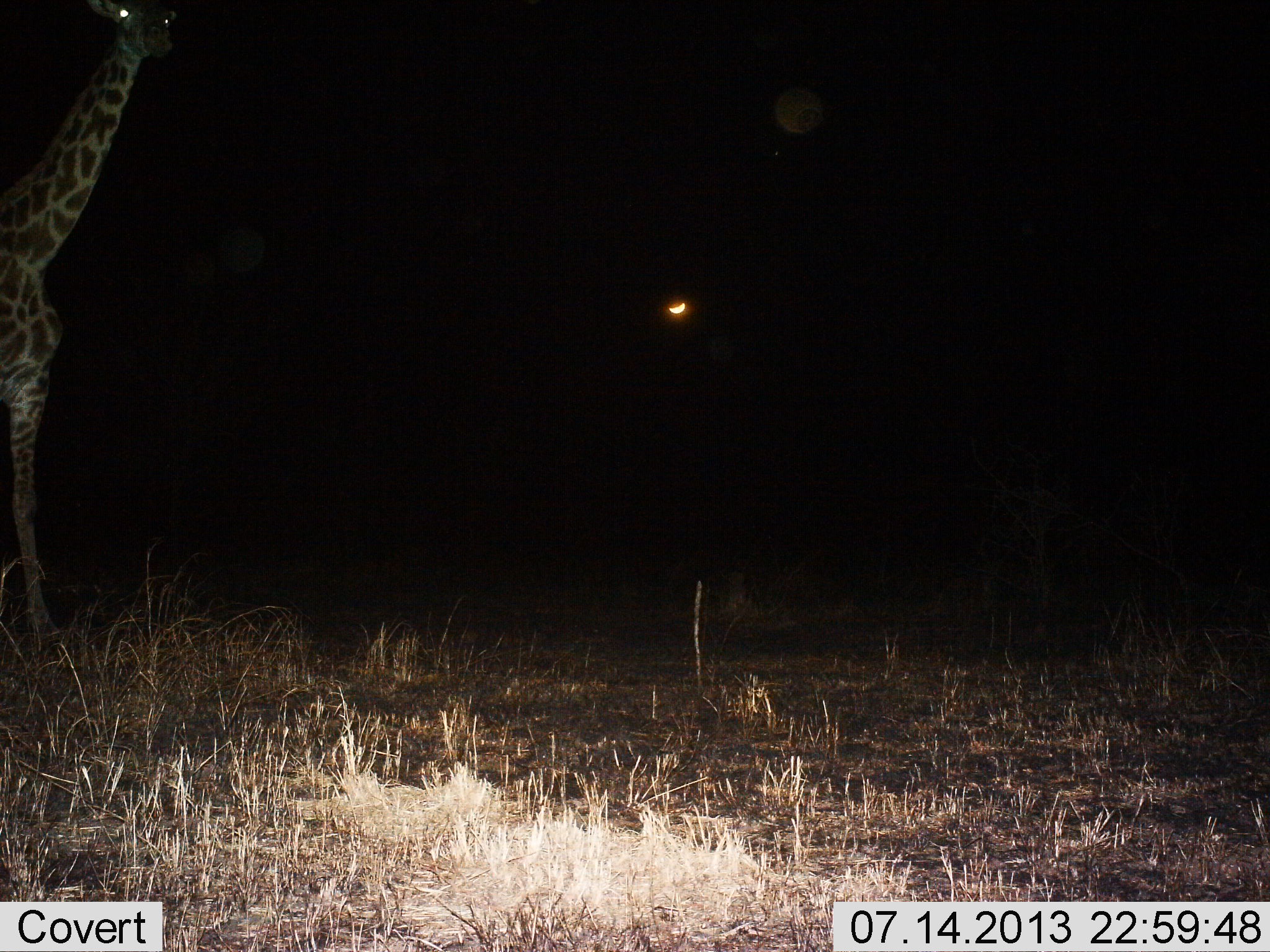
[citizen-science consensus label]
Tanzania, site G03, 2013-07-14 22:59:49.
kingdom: Animalia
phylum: Chordata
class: Mammalia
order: Artiodactyla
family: Giraffidae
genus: Giraffa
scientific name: Giraffa camelopardalis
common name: giraffe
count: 1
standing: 80%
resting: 0%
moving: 20%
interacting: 0%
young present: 0%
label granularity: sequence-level